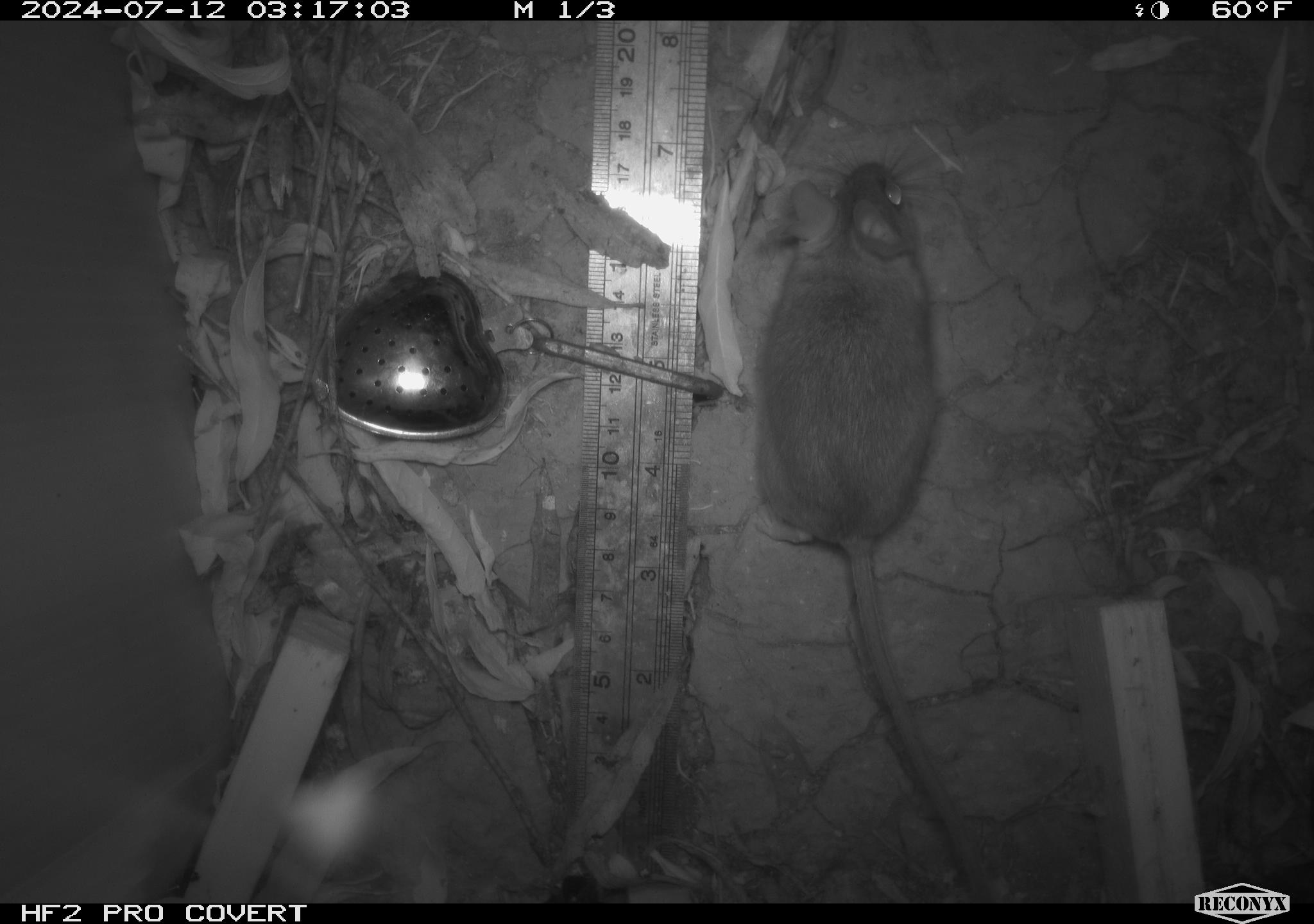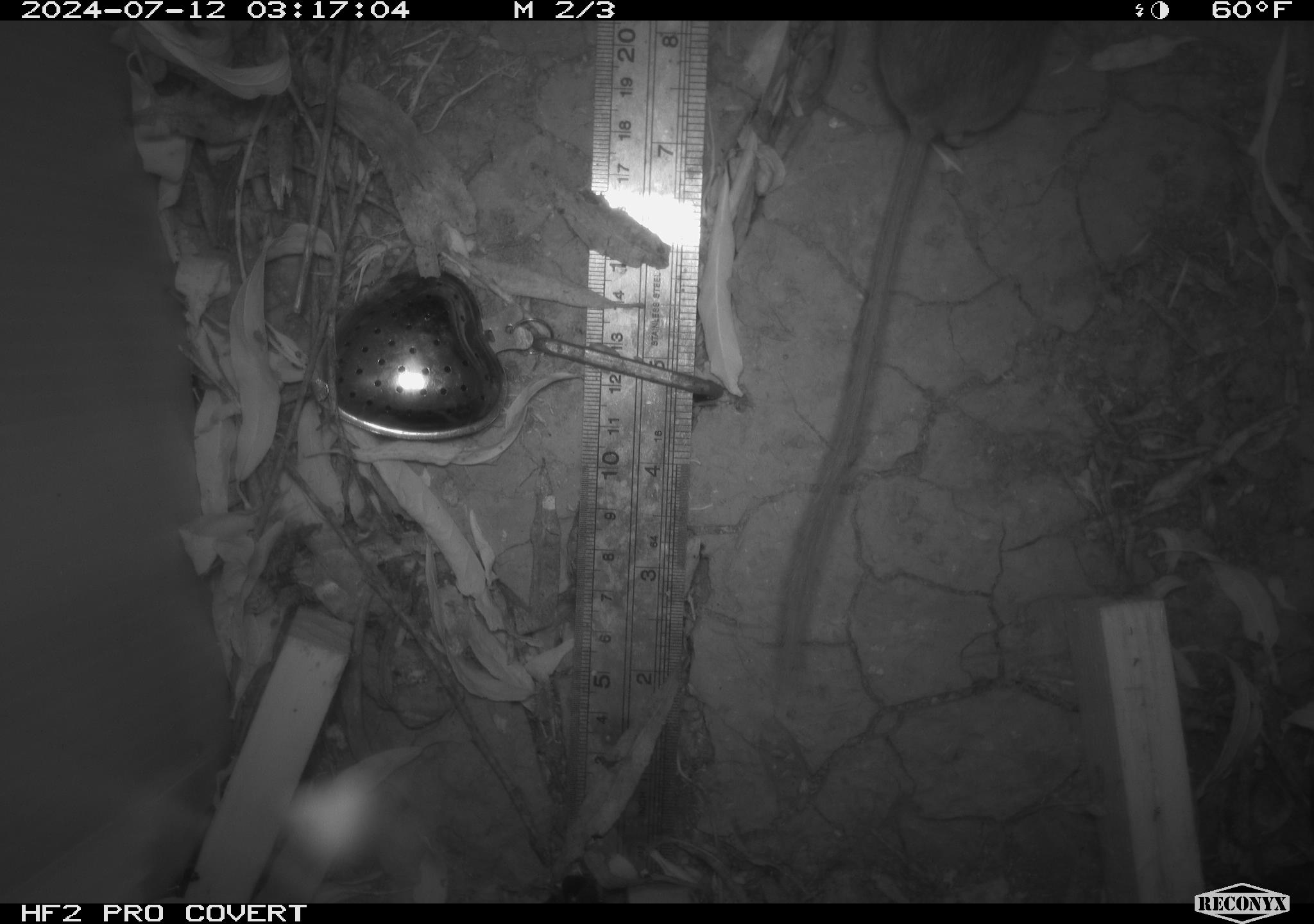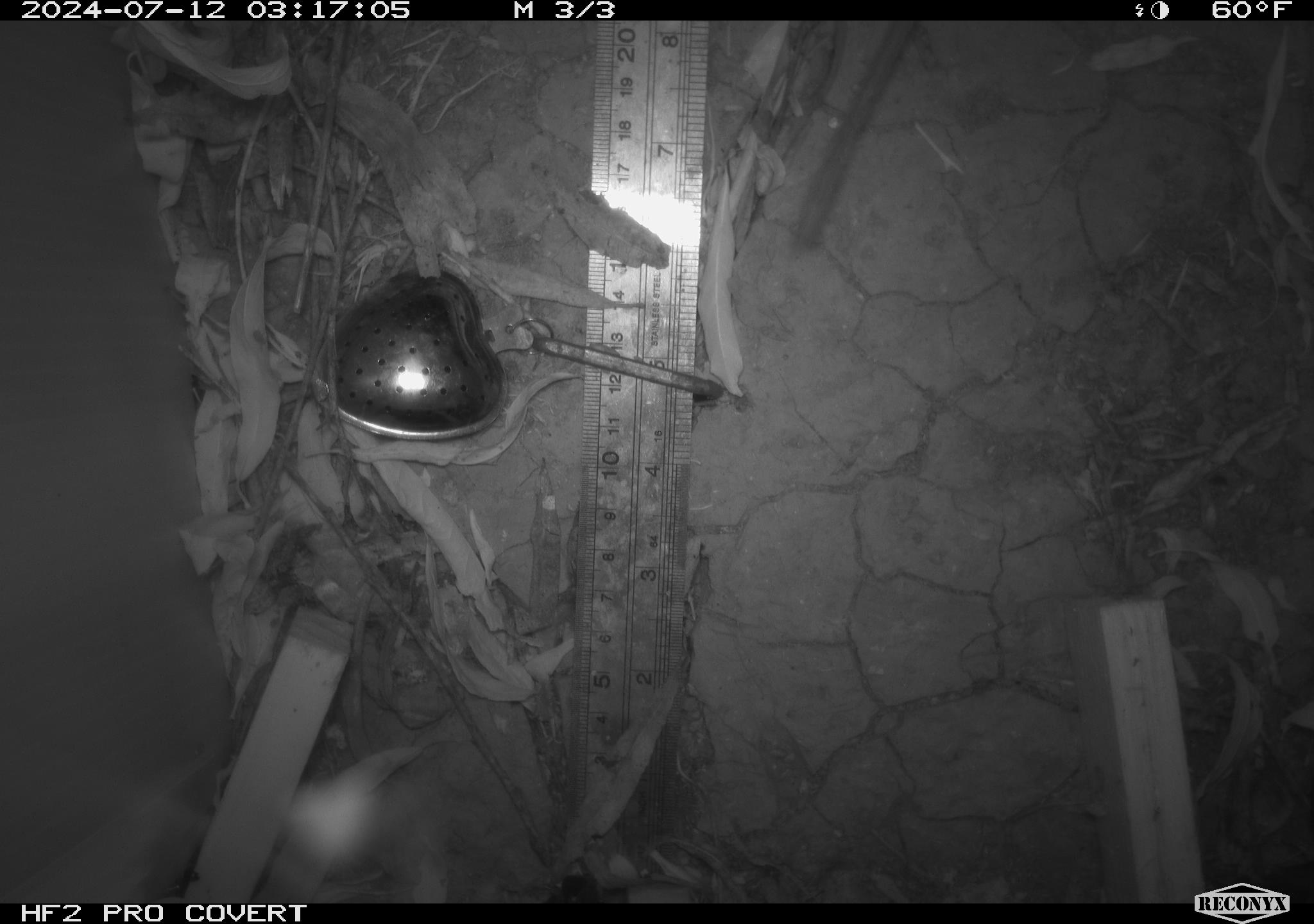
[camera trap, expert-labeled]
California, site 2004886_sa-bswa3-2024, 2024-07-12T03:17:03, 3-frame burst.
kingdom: Animalia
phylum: Chordata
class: Mammalia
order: Rodentia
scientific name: Rodentia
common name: mouse species